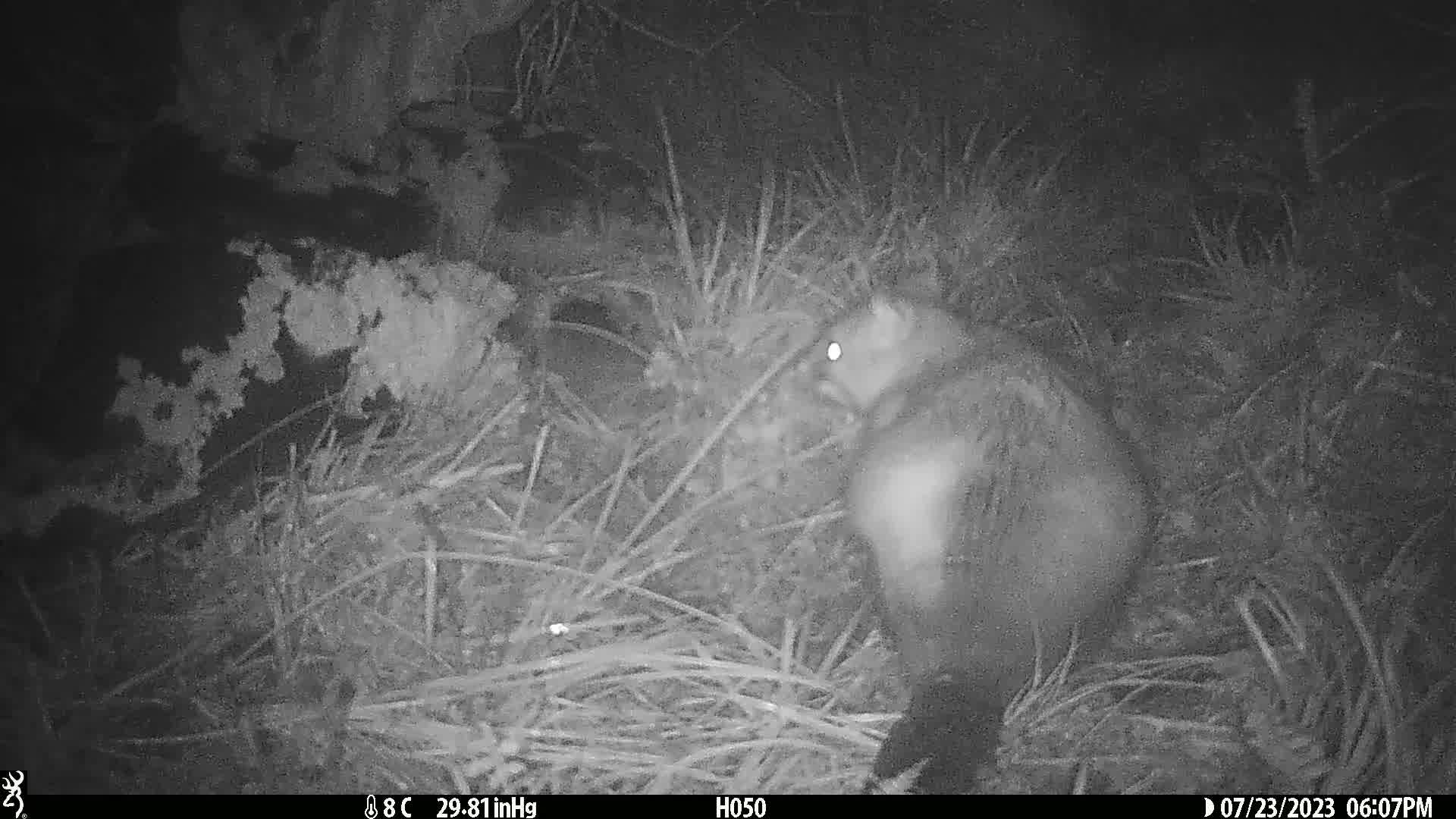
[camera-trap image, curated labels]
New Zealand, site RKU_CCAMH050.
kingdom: Animalia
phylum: Chordata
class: Mammalia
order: Diprotodontia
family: Phalangeridae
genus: Trichosurus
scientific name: Trichosurus vulpecula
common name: common brushtail possum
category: possum